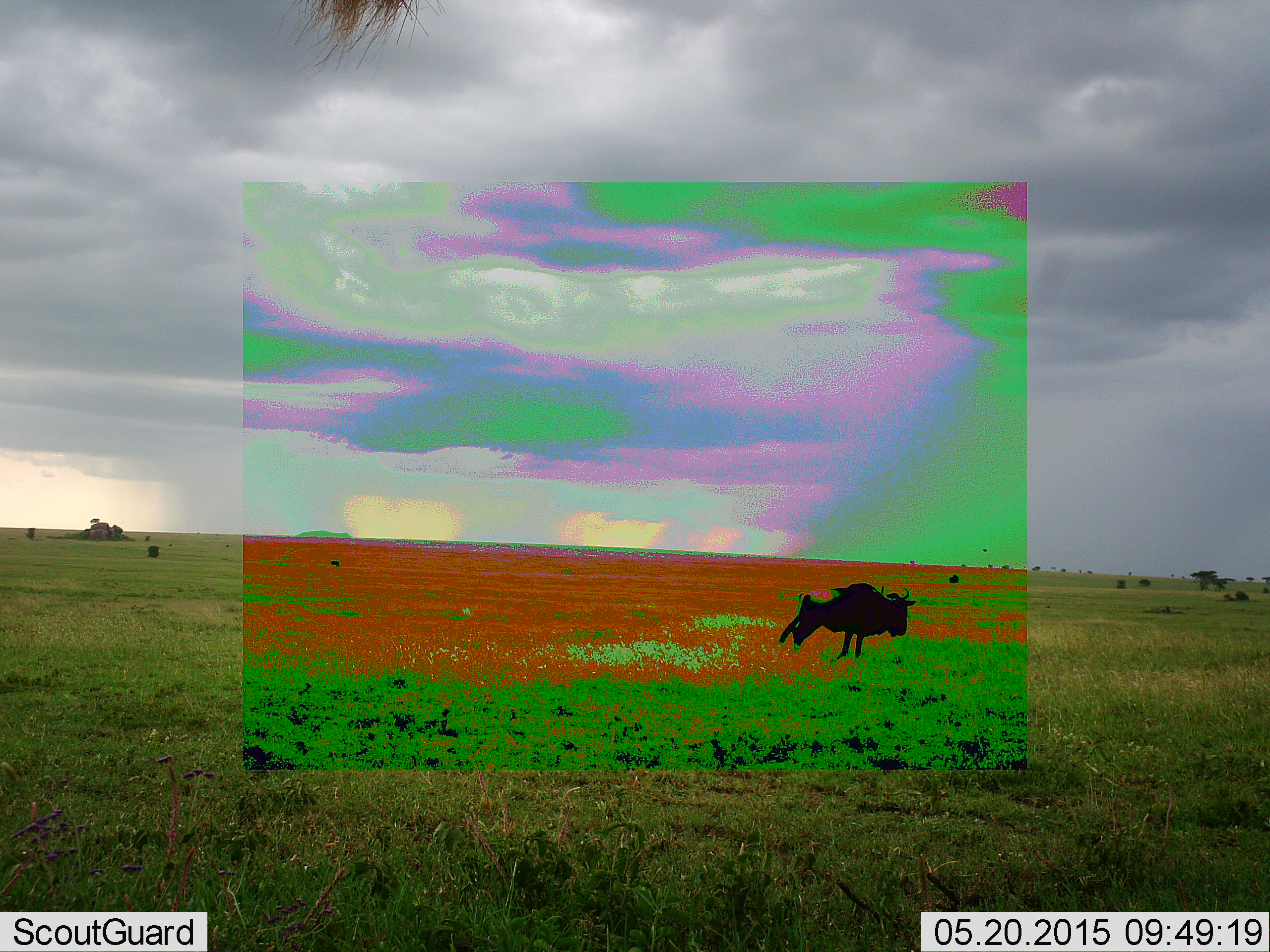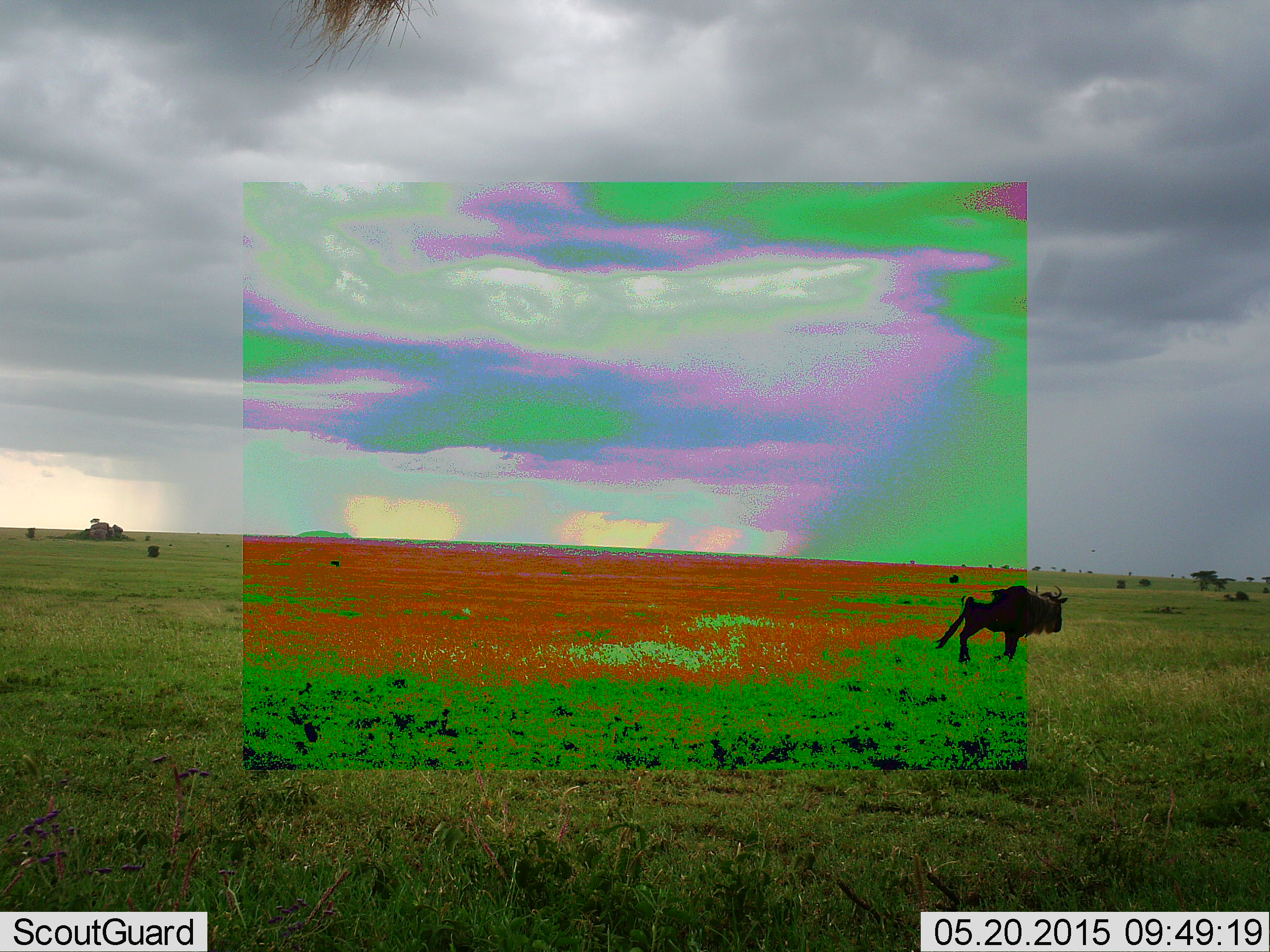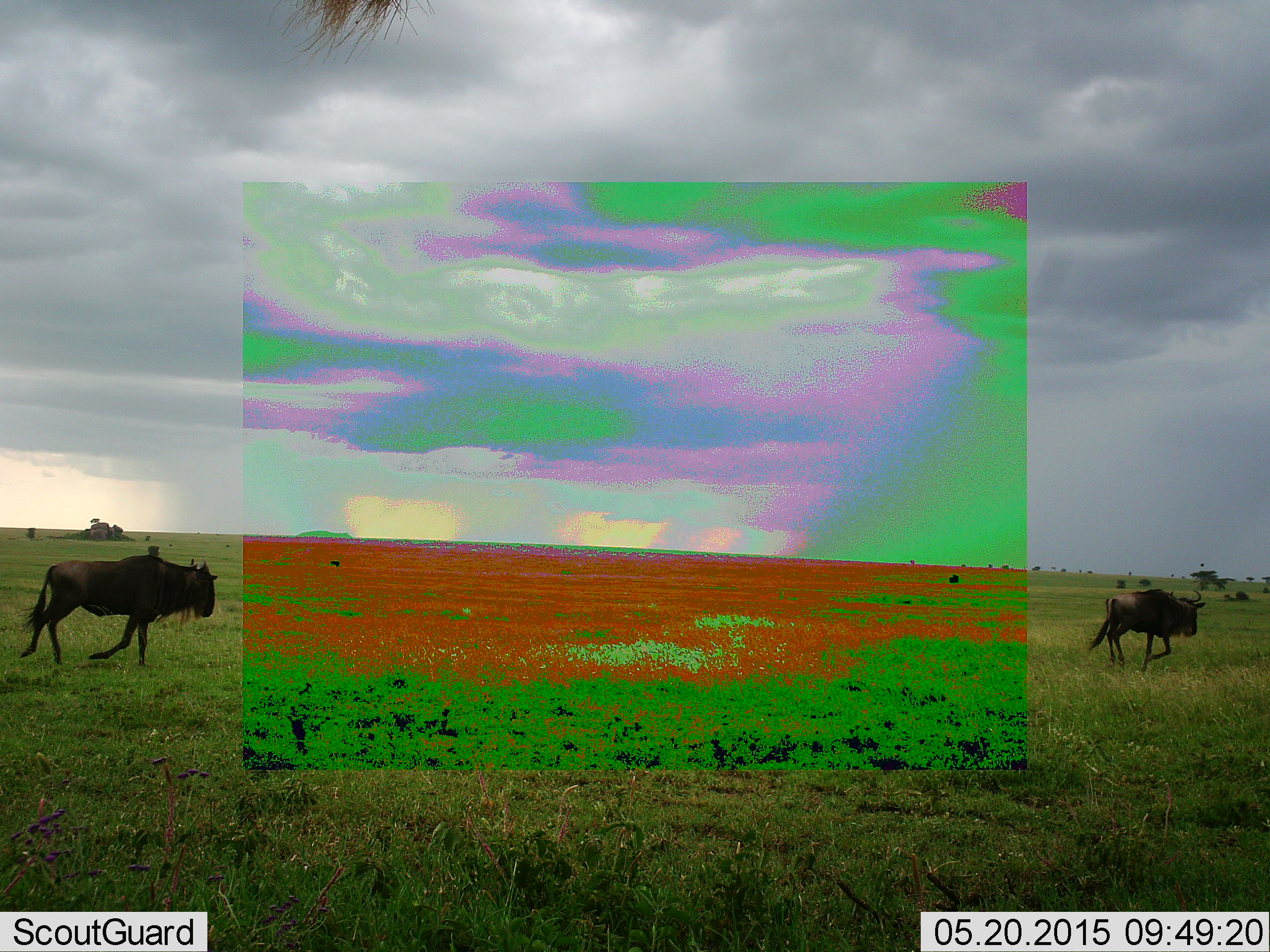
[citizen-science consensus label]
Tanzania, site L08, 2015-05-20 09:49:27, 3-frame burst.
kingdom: Animalia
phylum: Chordata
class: Mammalia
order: Artiodactyla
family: Bovidae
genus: Connochaetes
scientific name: Connochaetes taurinus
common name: blue wildebeest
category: wildebeest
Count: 2.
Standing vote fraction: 20%.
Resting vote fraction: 0%.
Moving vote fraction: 80%.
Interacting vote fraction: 0%.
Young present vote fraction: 0%.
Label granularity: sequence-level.